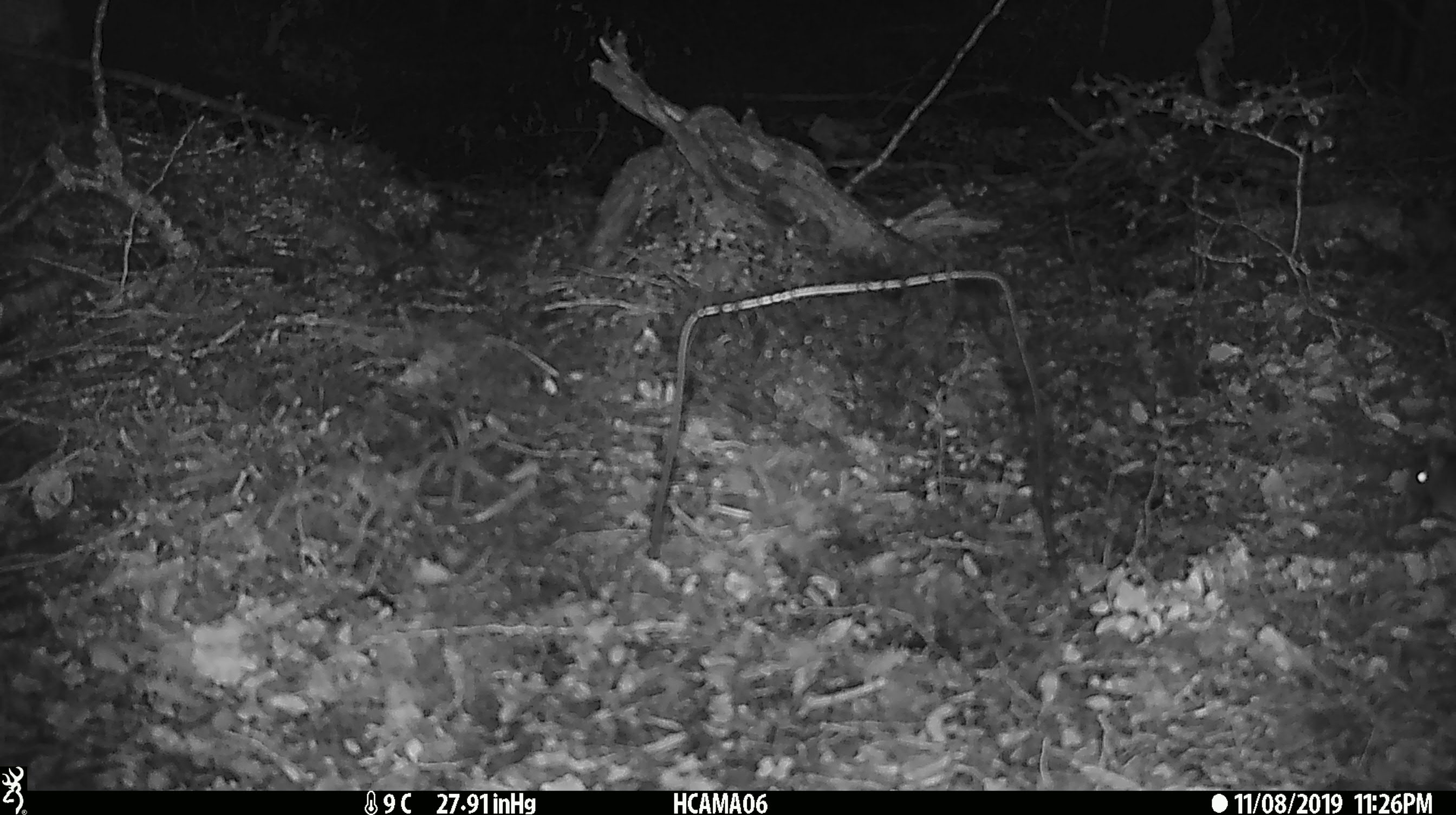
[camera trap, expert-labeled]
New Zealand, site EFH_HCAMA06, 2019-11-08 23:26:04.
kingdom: Animalia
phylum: Chordata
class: Mammalia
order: Rodentia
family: Muridae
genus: Mus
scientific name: Mus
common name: mouse